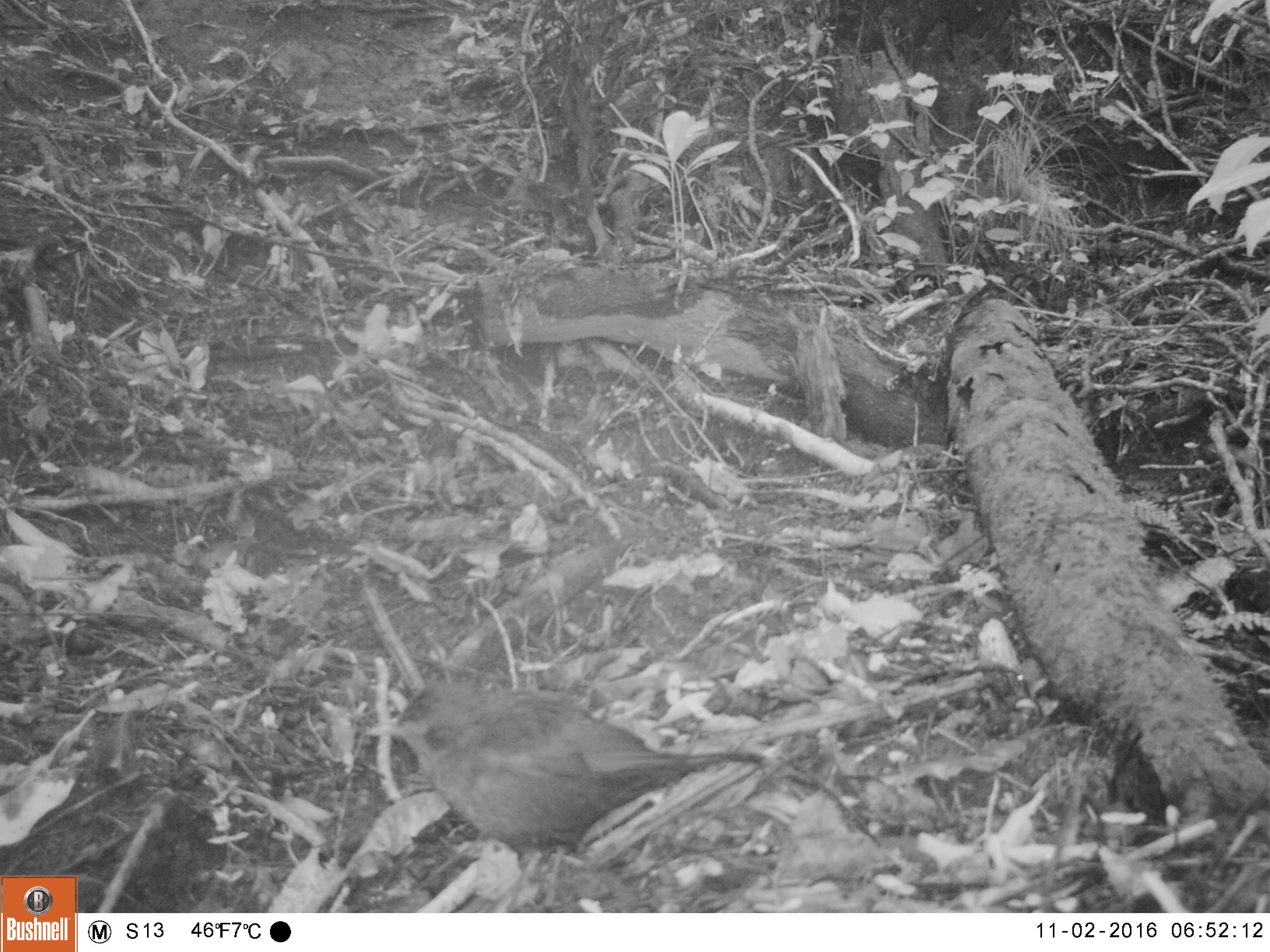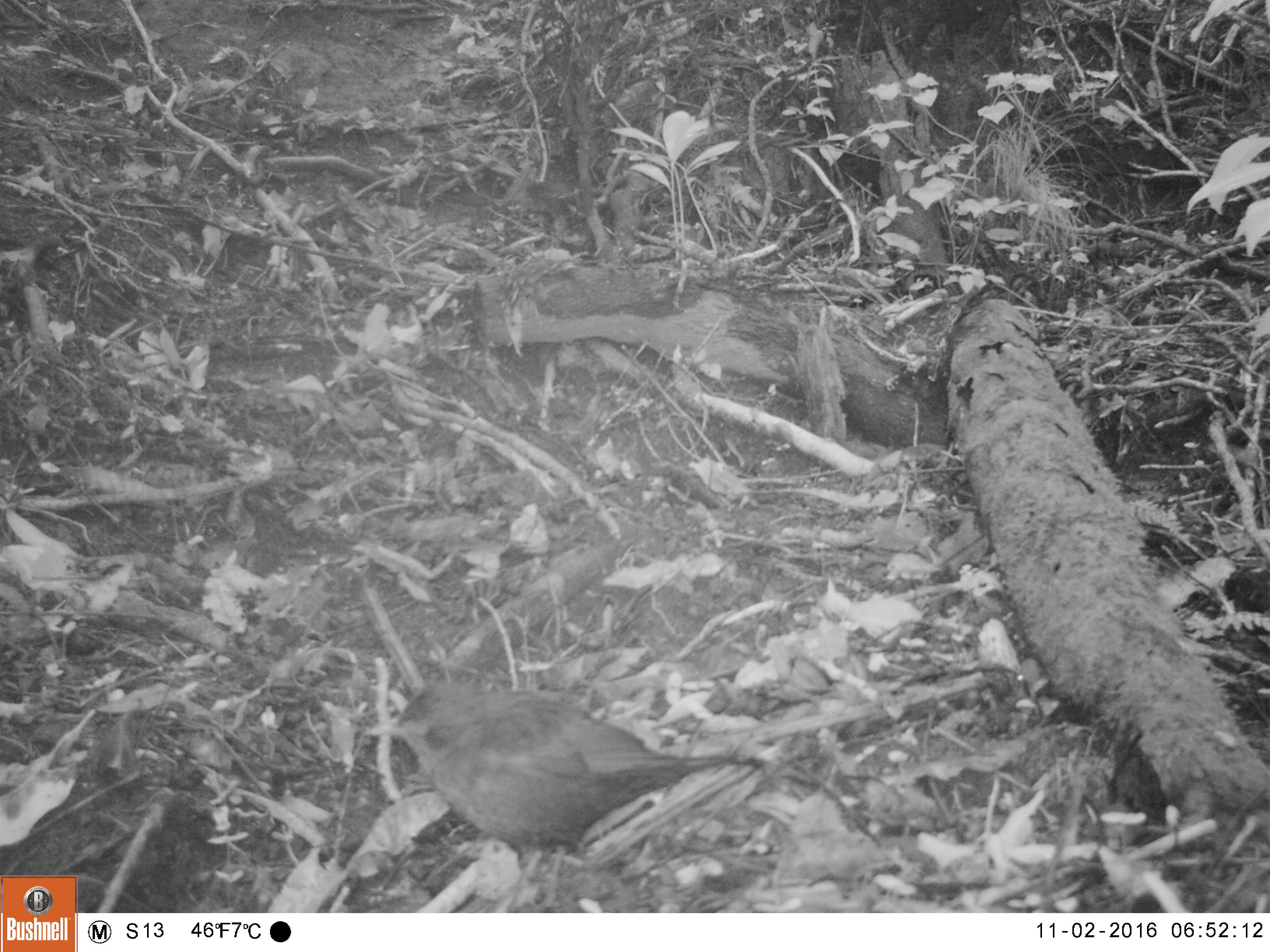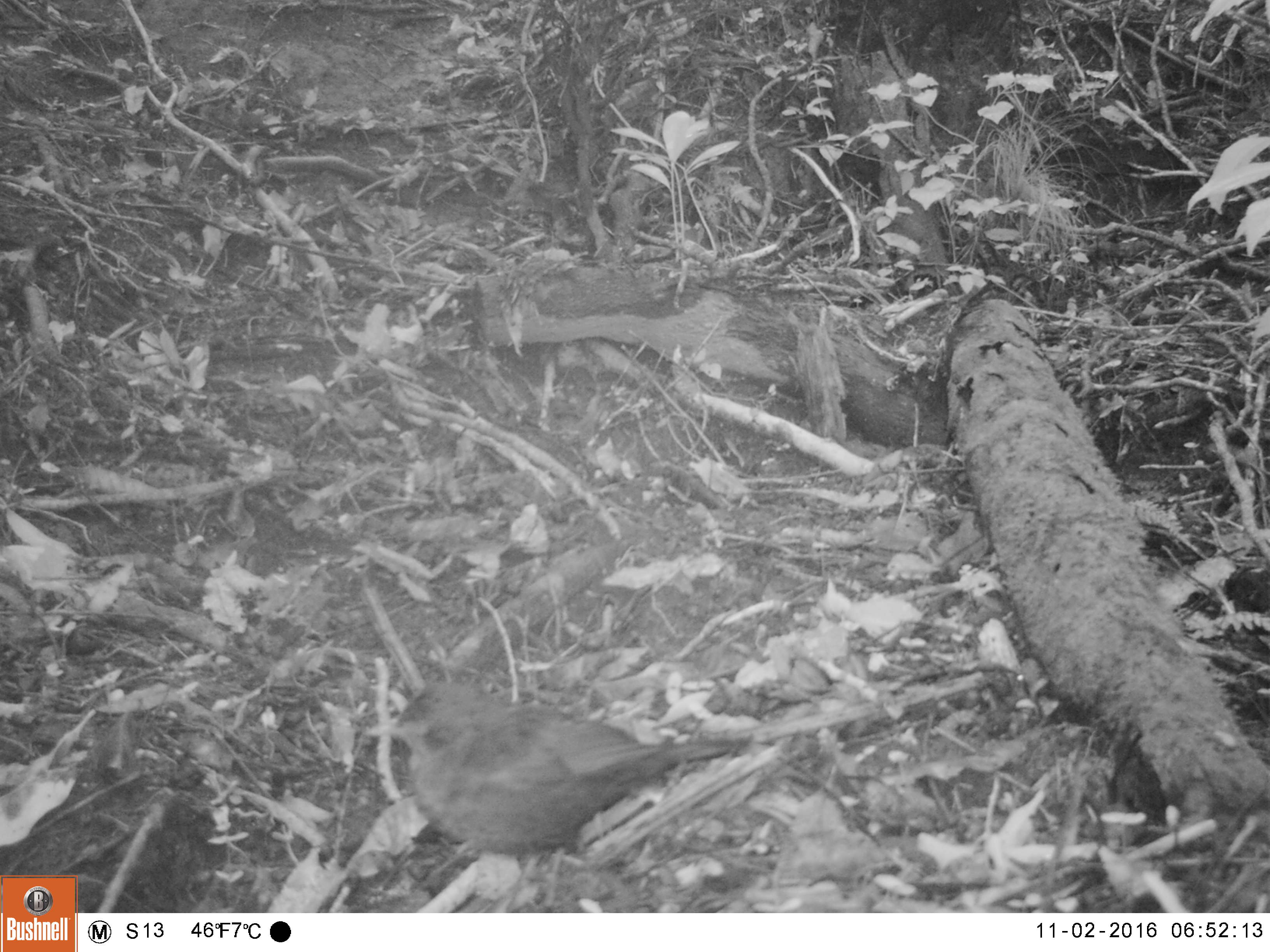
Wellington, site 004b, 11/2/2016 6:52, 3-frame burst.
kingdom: Animalia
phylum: Chordata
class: Aves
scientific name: Aves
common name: bird